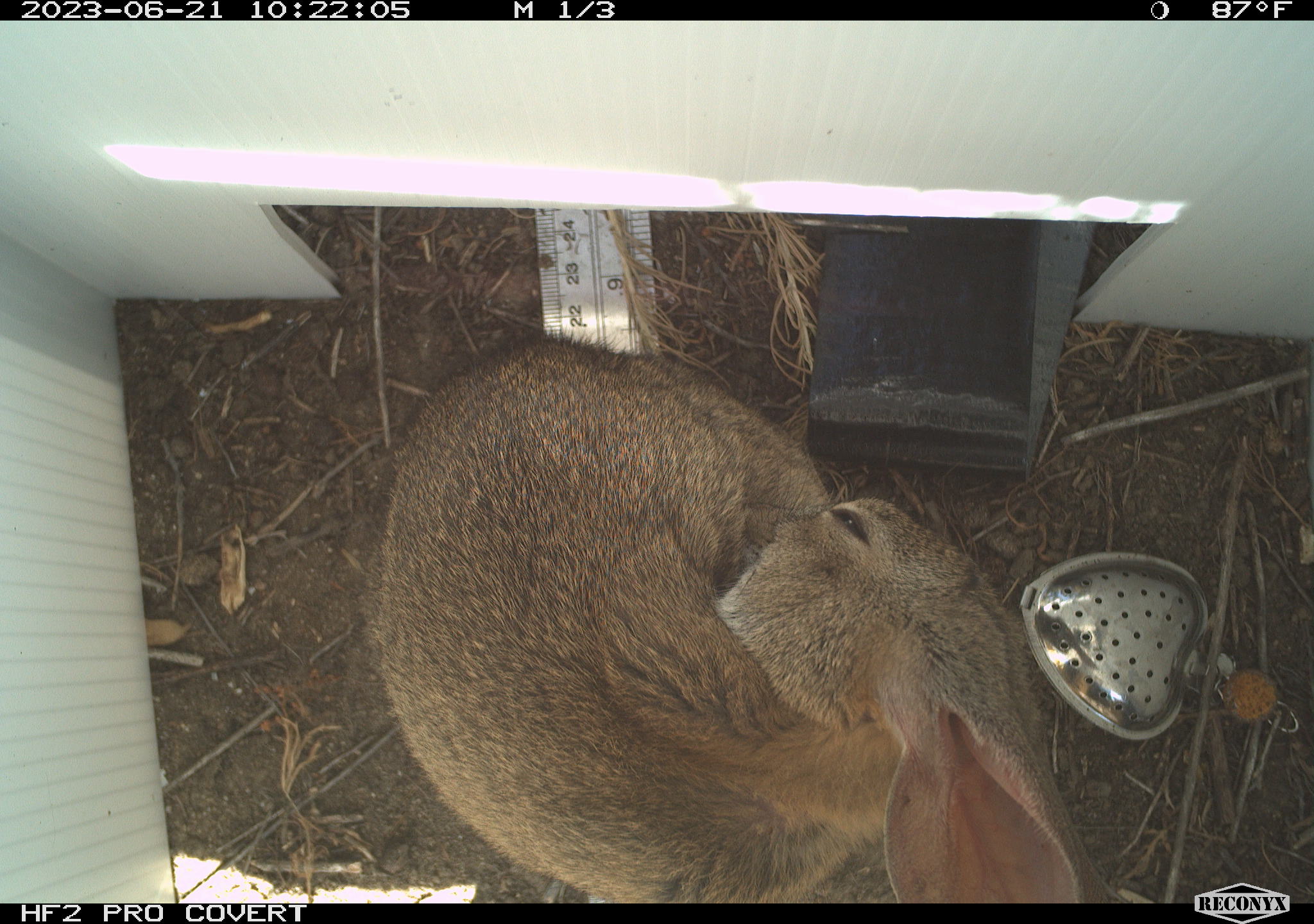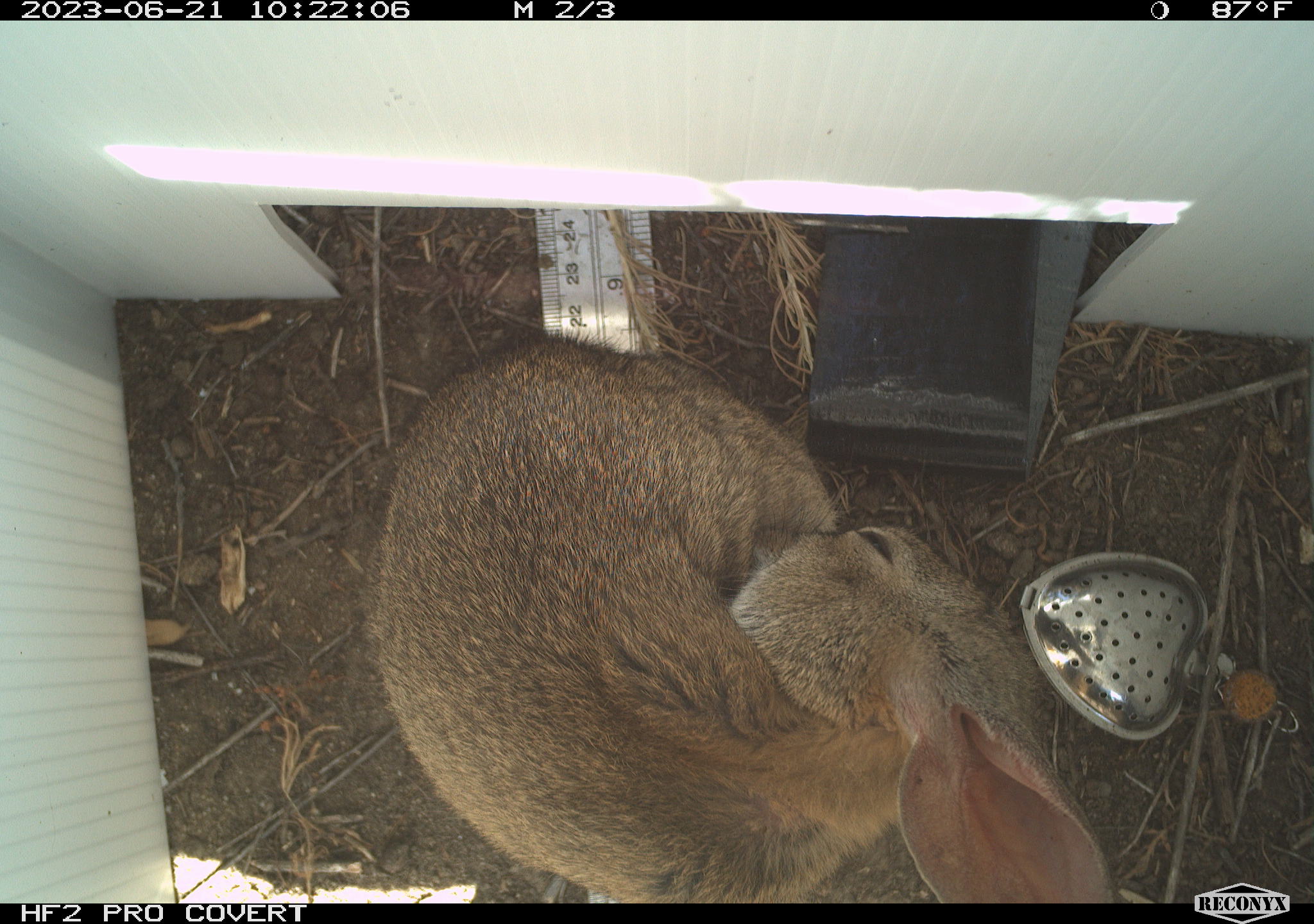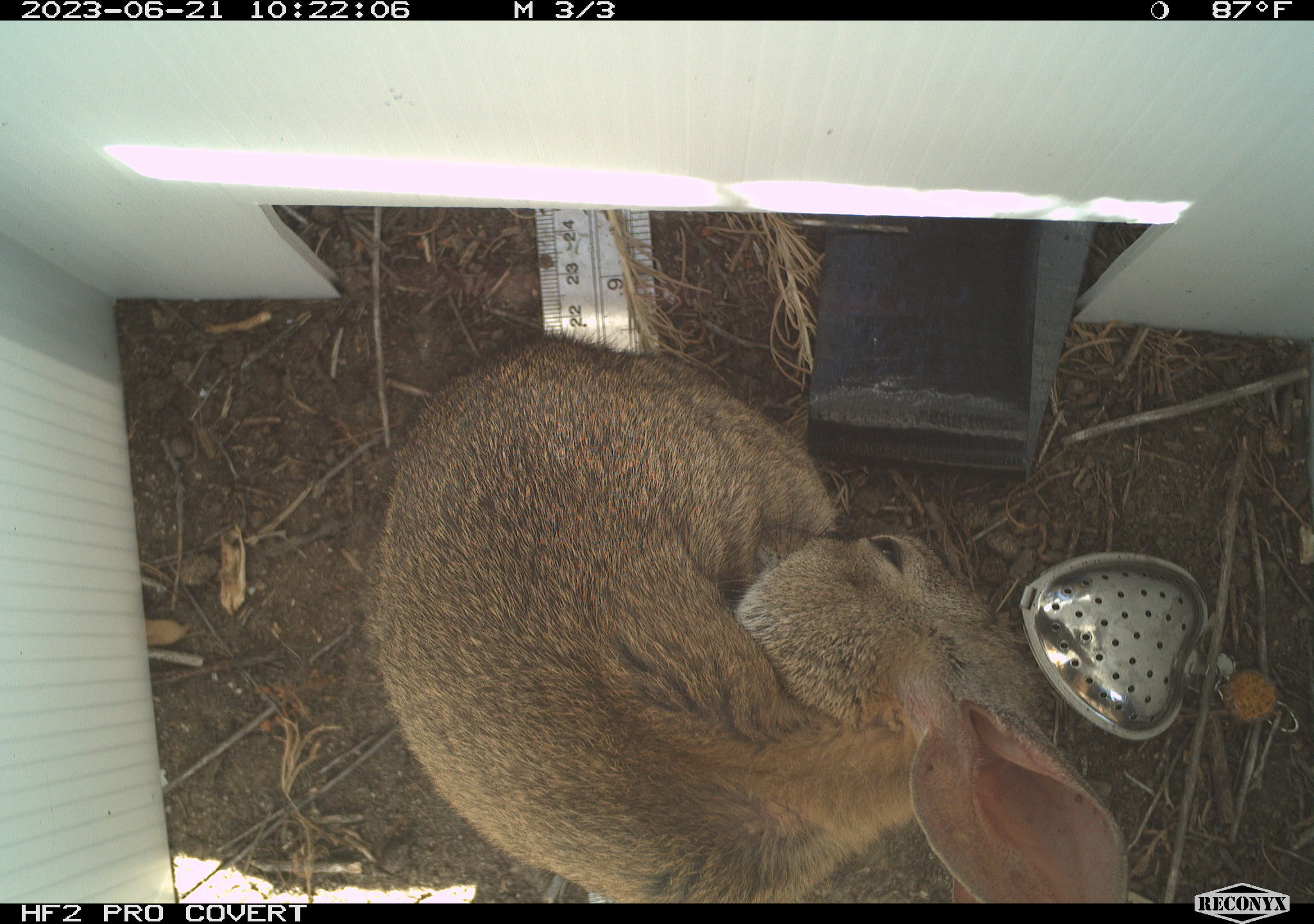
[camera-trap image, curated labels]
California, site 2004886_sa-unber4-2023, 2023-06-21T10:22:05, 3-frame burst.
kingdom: Animalia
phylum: Chordata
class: Mammalia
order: Lagomorpha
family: Leporidae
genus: Sylvilagus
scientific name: Sylvilagus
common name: cottontail rabbits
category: sylvilagus species